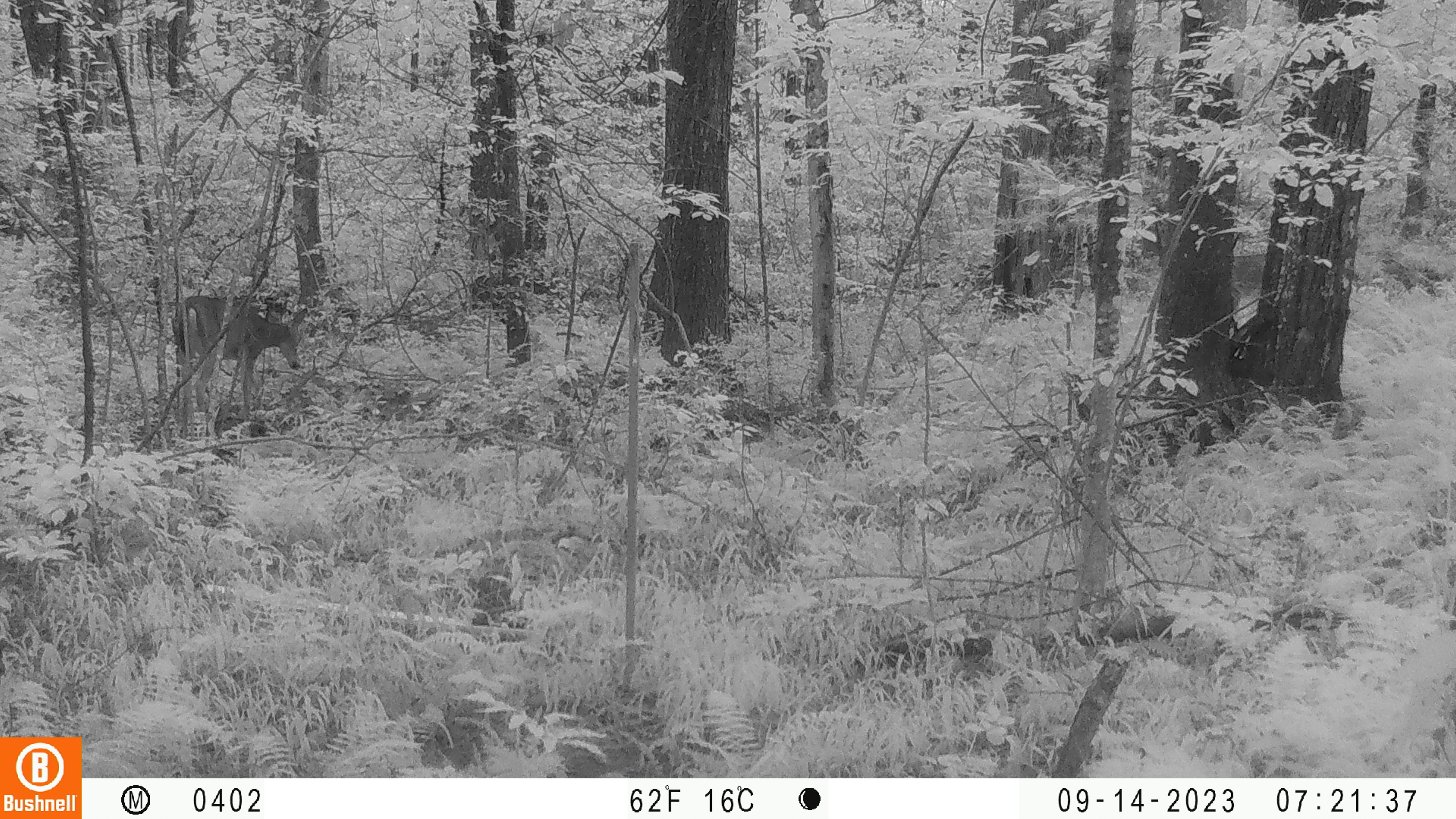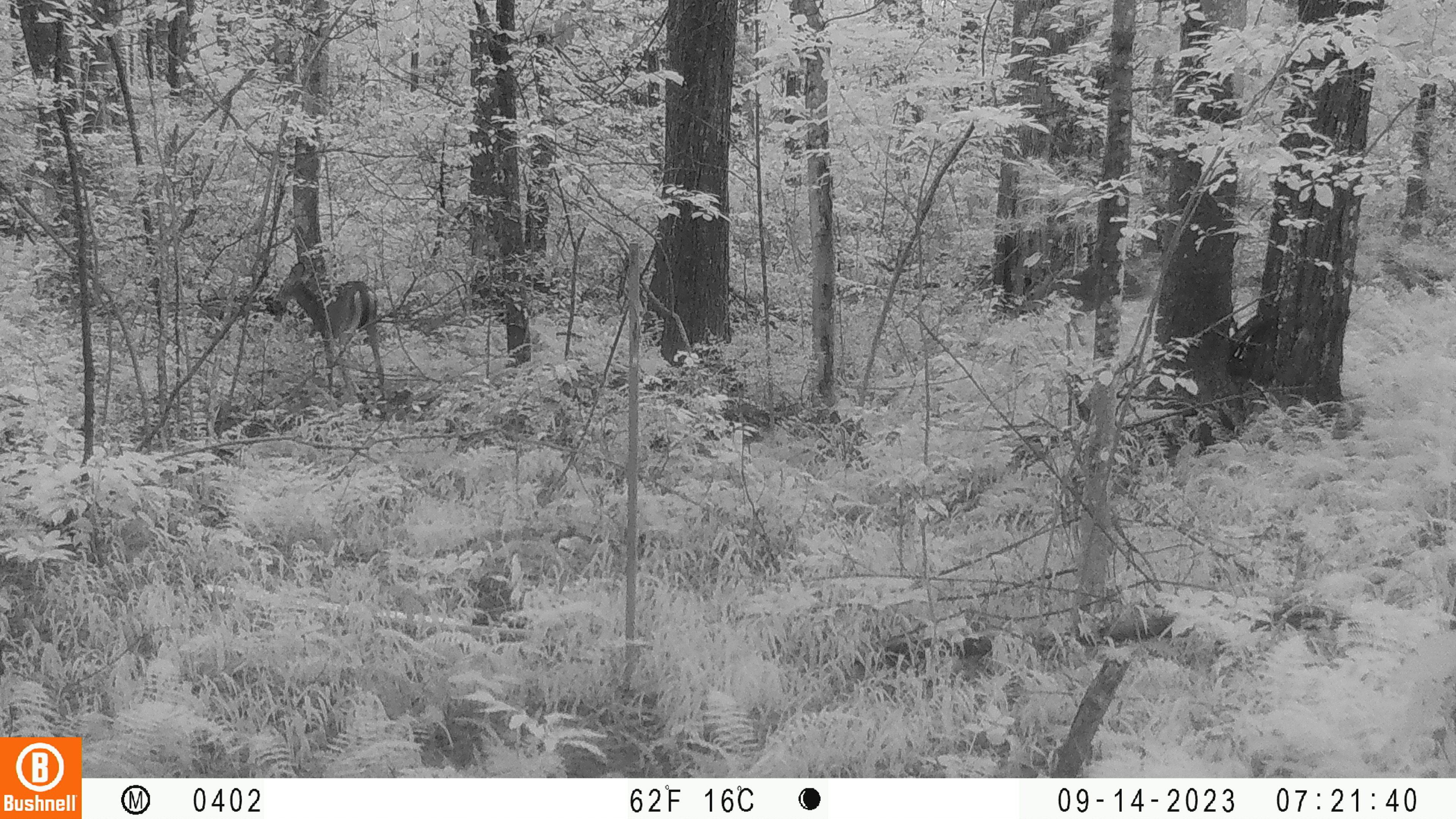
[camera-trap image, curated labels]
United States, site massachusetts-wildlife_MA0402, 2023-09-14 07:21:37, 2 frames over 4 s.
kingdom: Animalia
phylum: Chordata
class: Mammalia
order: Artiodactyla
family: Cervidae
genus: Odocoileus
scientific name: Odocoileus virginianus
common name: white-tailed deer